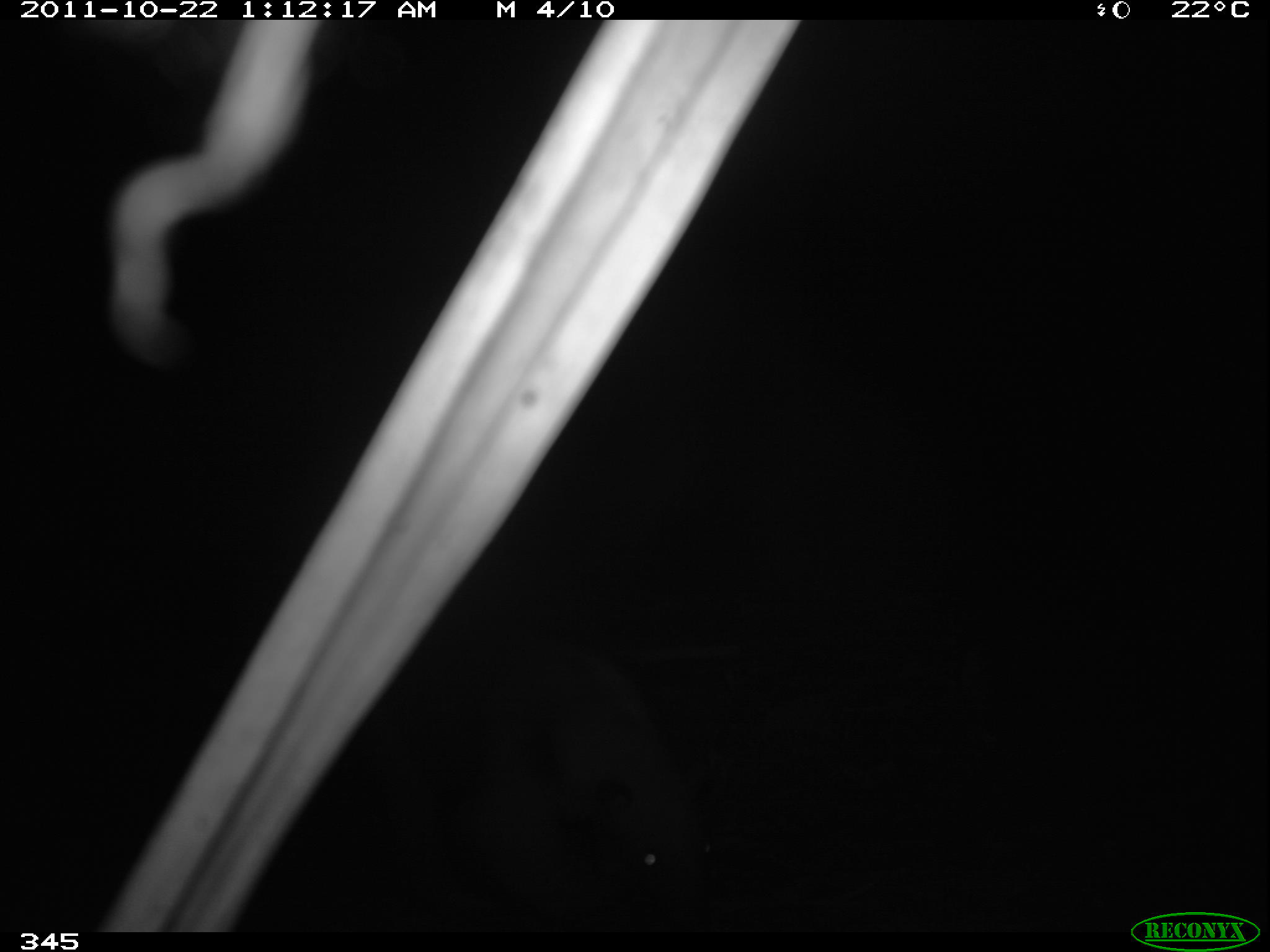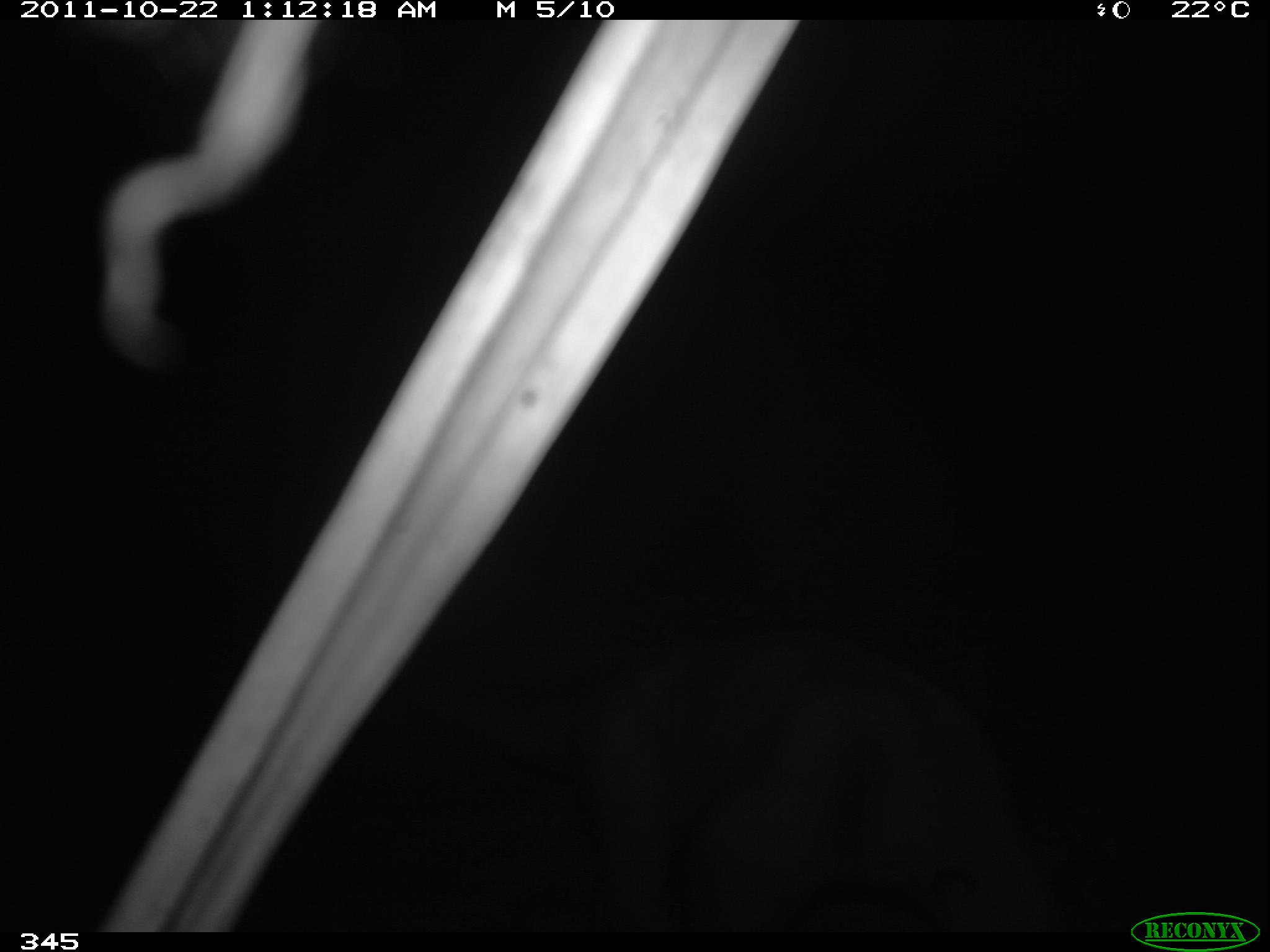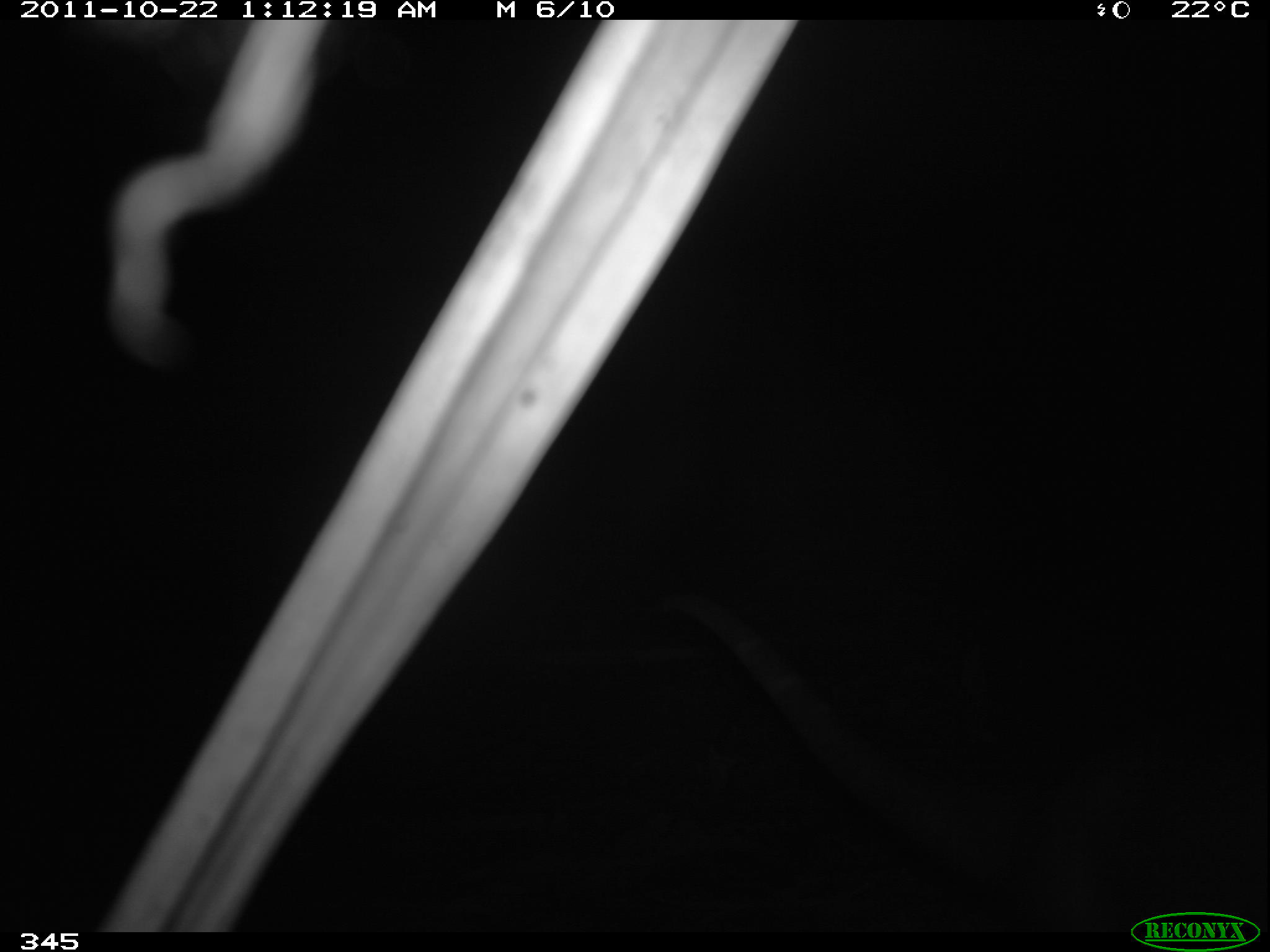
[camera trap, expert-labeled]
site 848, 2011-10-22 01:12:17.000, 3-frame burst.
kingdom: Animalia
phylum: Chordata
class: Mammalia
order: Pilosa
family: Myrmecophagidae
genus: Tamandua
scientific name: Tamandua tetradactyla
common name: southern tamandua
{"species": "Tamandua tetradactyla (southern tamandua)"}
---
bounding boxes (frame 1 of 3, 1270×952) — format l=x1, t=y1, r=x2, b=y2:
tamandua tetradactyla: l=354, t=612, r=708, b=913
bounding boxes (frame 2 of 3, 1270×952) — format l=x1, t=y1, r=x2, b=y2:
tamandua tetradactyla: l=426, t=625, r=1066, b=934